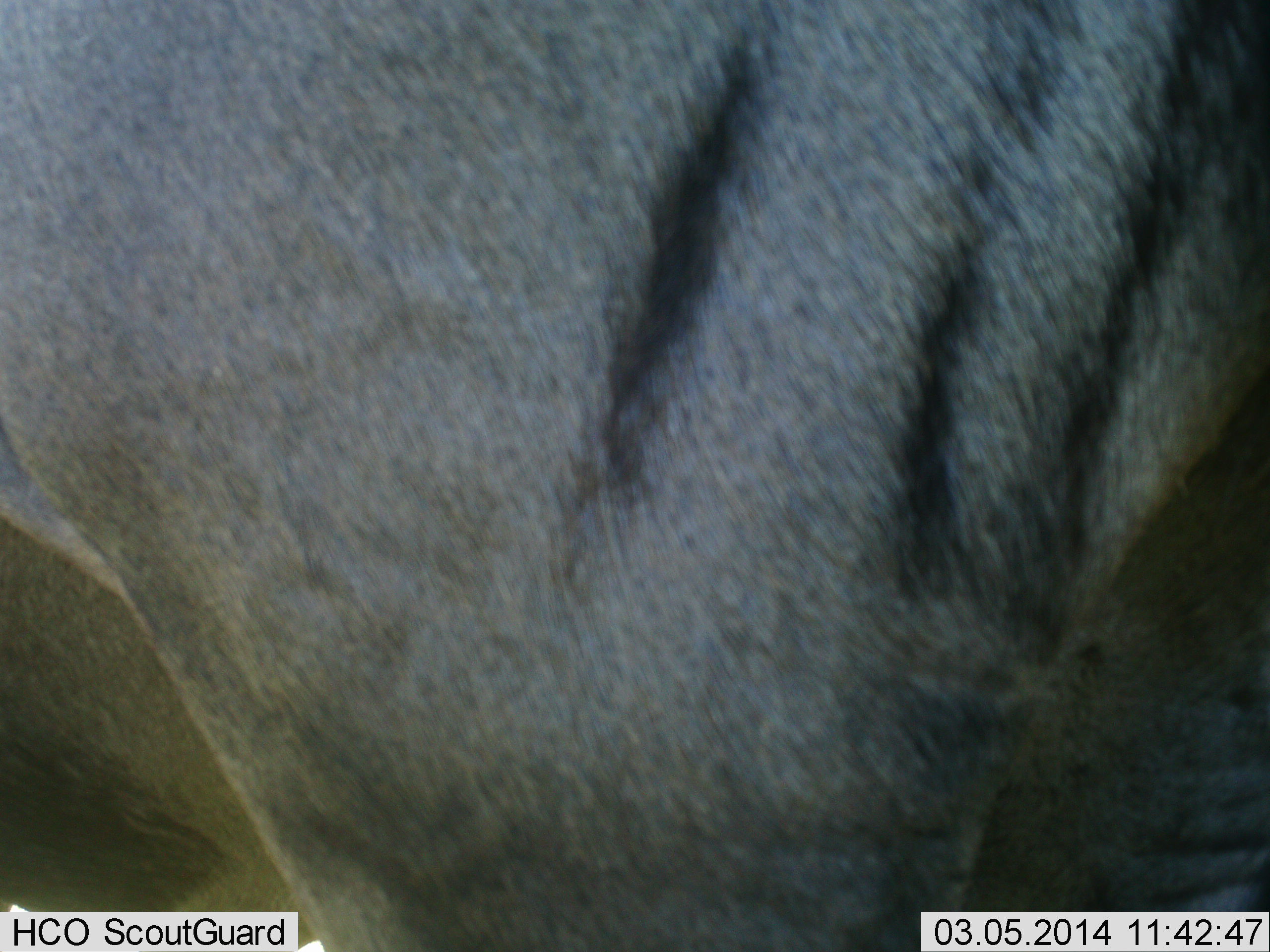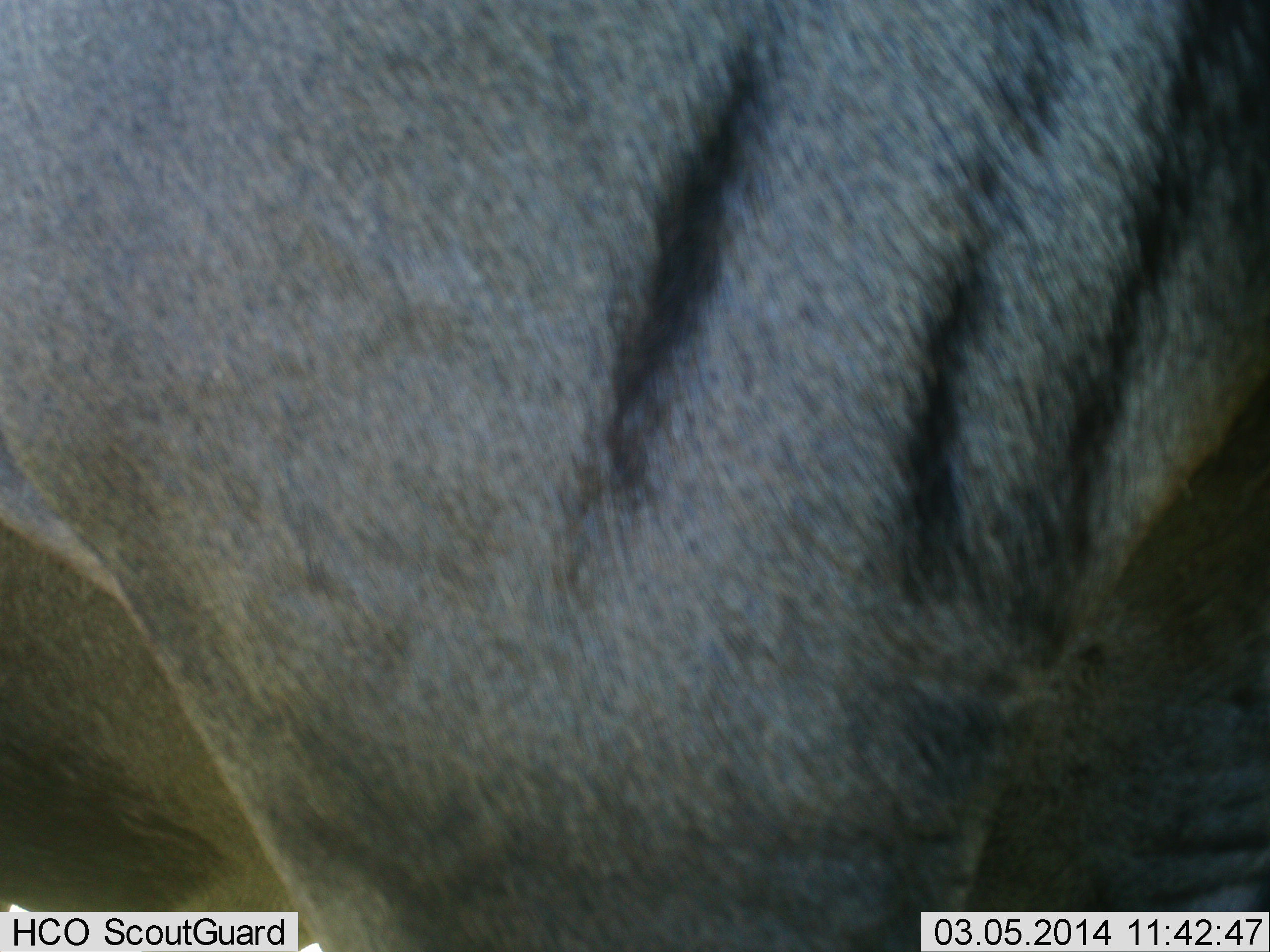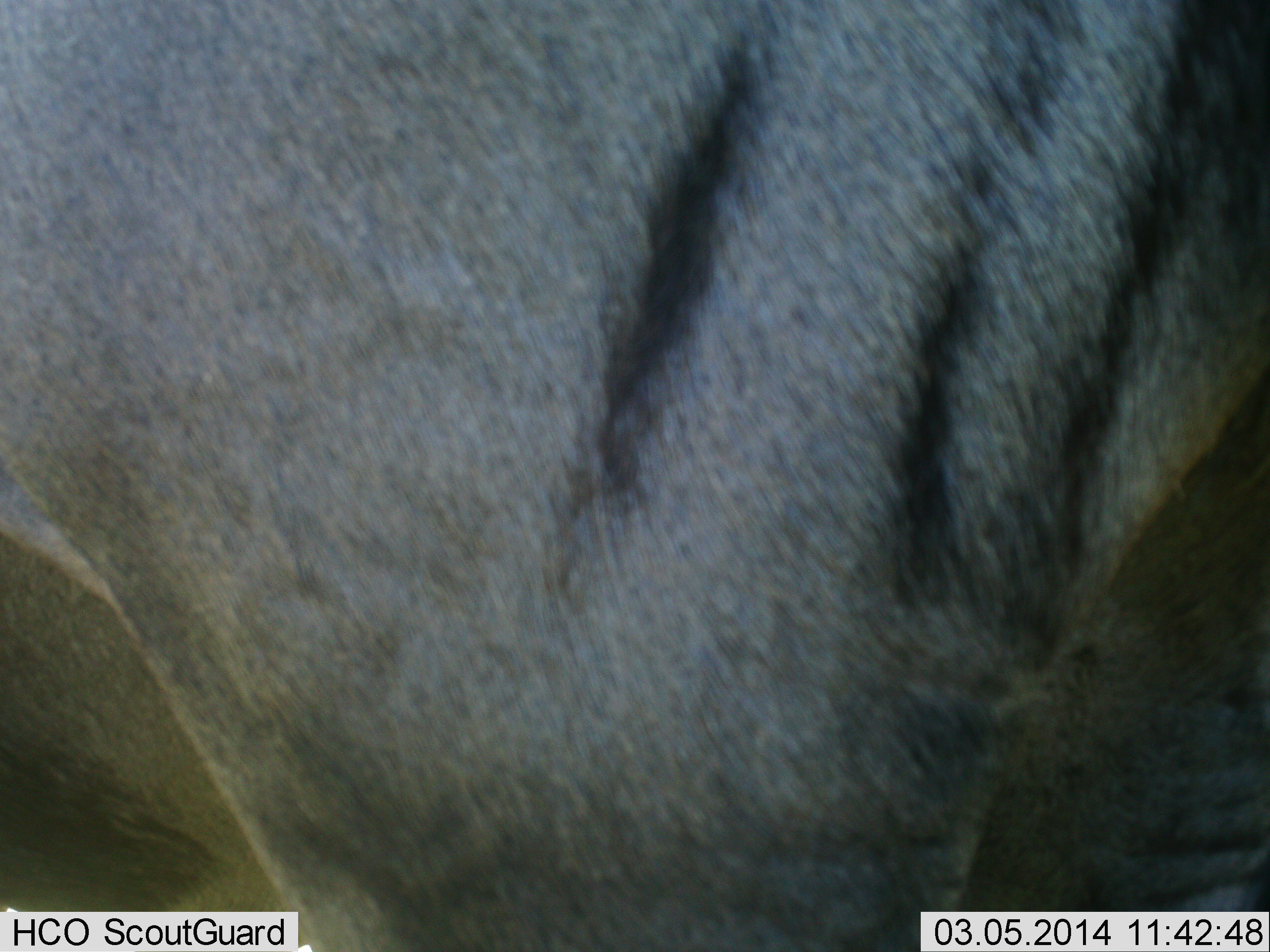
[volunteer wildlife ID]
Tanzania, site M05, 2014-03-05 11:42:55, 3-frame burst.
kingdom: Animalia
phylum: Chordata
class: Mammalia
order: Artiodactyla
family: Bovidae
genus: Connochaetes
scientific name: Connochaetes taurinus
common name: blue wildebeest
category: wildebeest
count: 1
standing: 94%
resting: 0%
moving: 6%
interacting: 0%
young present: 0%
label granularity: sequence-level